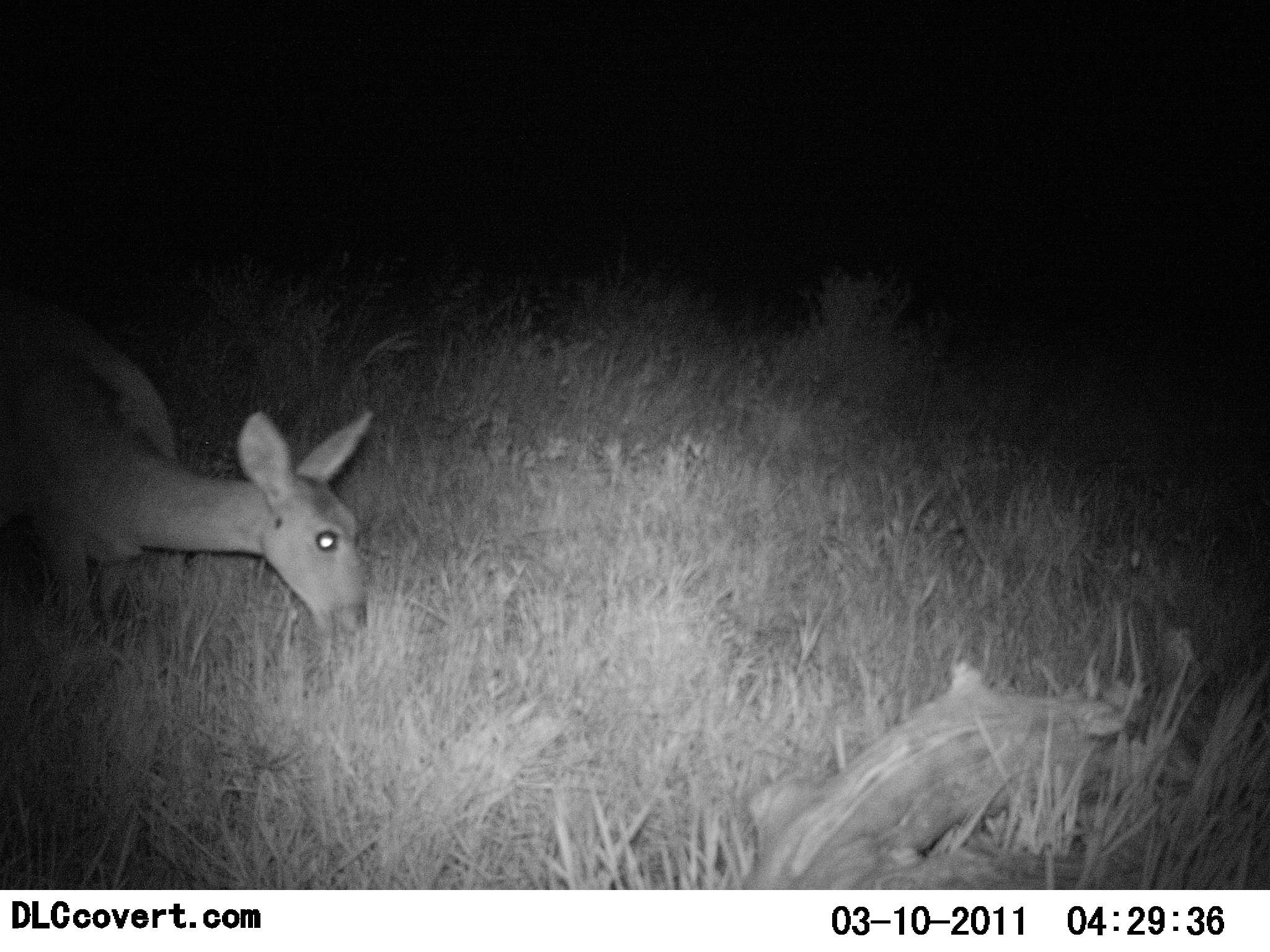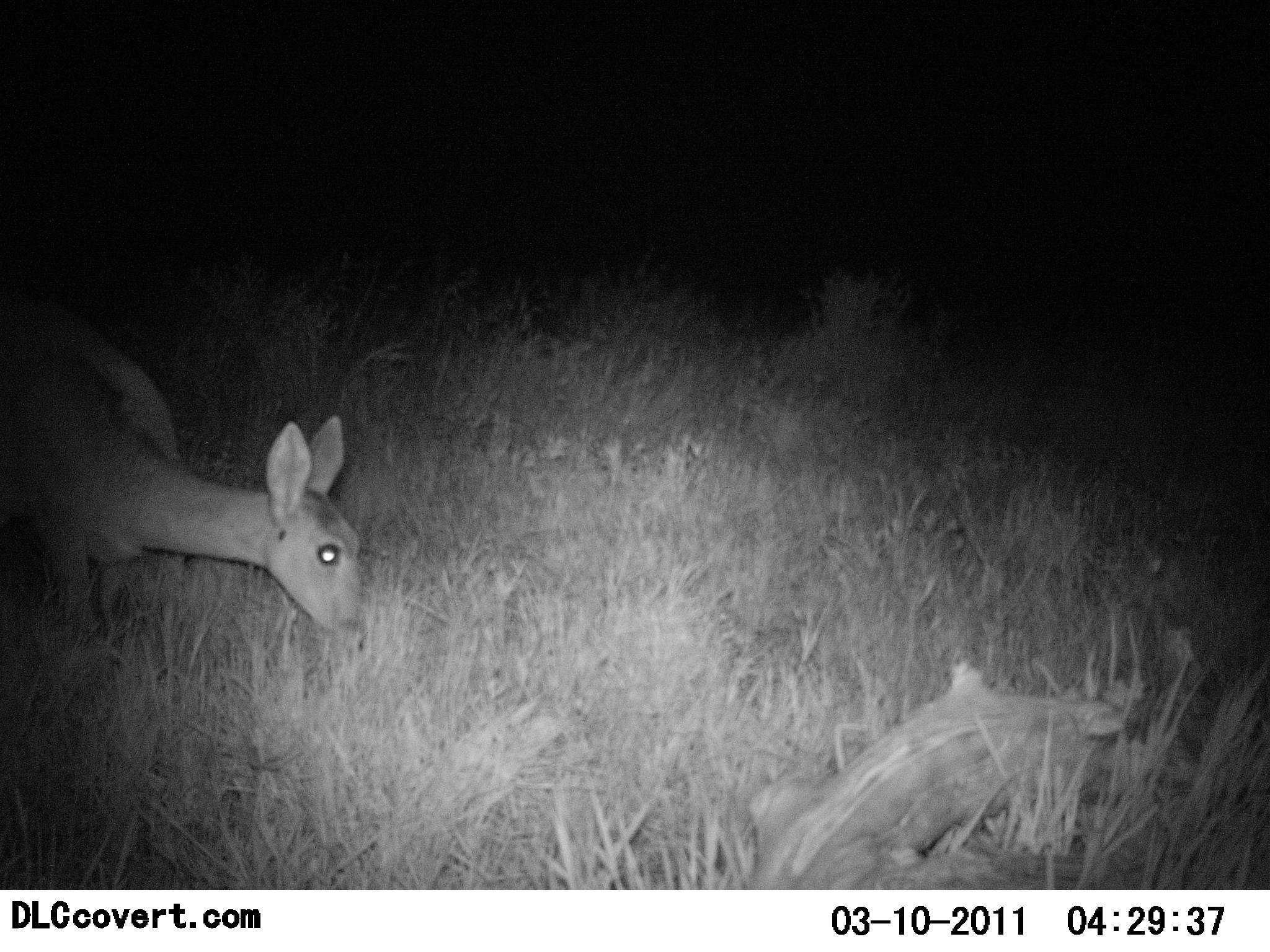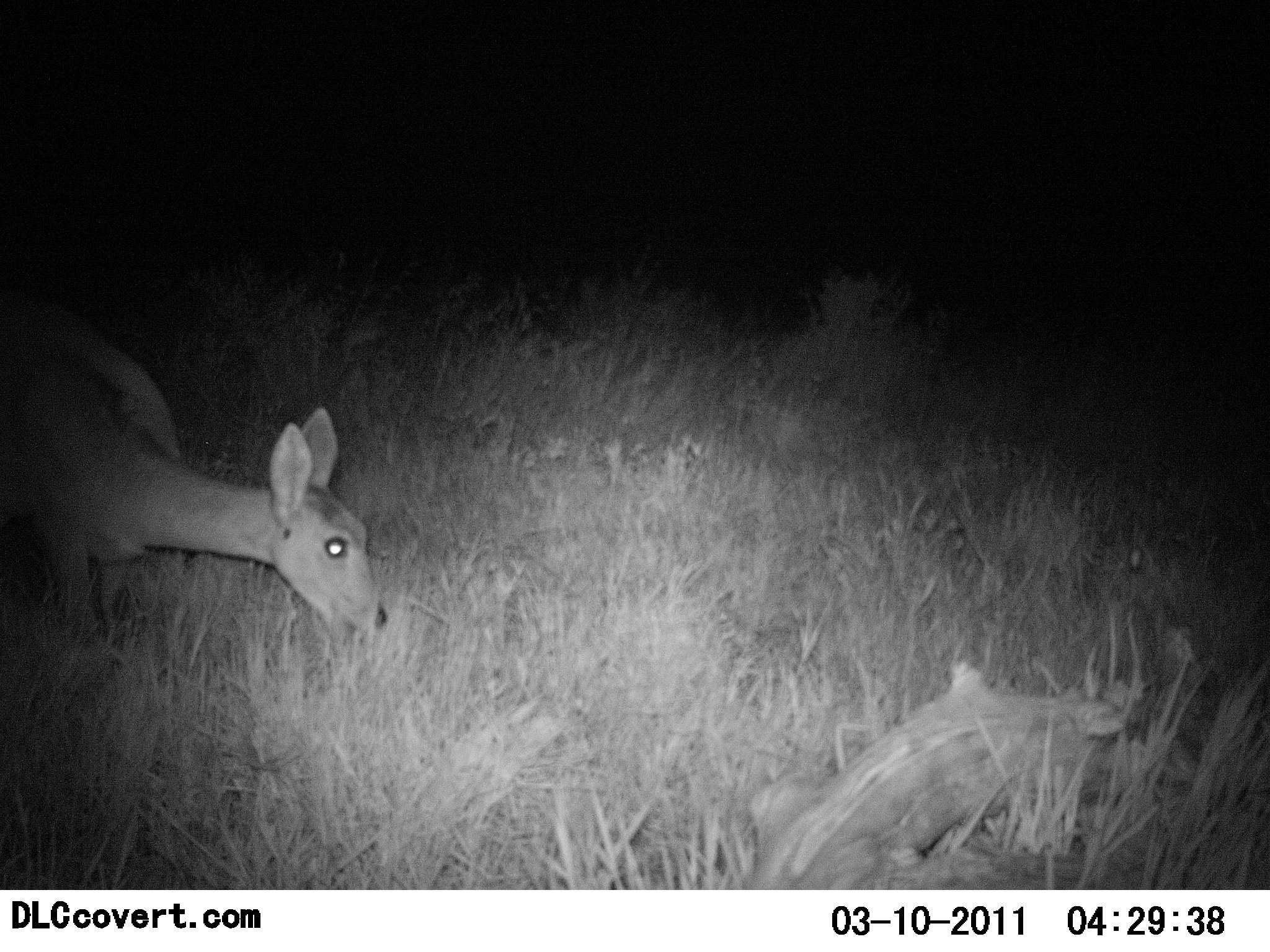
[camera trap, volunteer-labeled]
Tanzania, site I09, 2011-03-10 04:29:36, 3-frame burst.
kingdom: Animalia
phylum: Chordata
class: Mammalia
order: Artiodactyla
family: Bovidae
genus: Redunca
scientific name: Redunca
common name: reedbuck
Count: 1.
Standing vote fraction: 27%.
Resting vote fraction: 0%.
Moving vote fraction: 0%.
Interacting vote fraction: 0%.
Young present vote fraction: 0%.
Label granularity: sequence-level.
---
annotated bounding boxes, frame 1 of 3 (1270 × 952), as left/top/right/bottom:
animal: 1/302/378/641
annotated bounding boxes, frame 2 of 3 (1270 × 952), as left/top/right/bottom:
animal: 0/312/367/647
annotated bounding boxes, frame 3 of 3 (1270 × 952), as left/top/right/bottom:
animal: 0/324/389/644